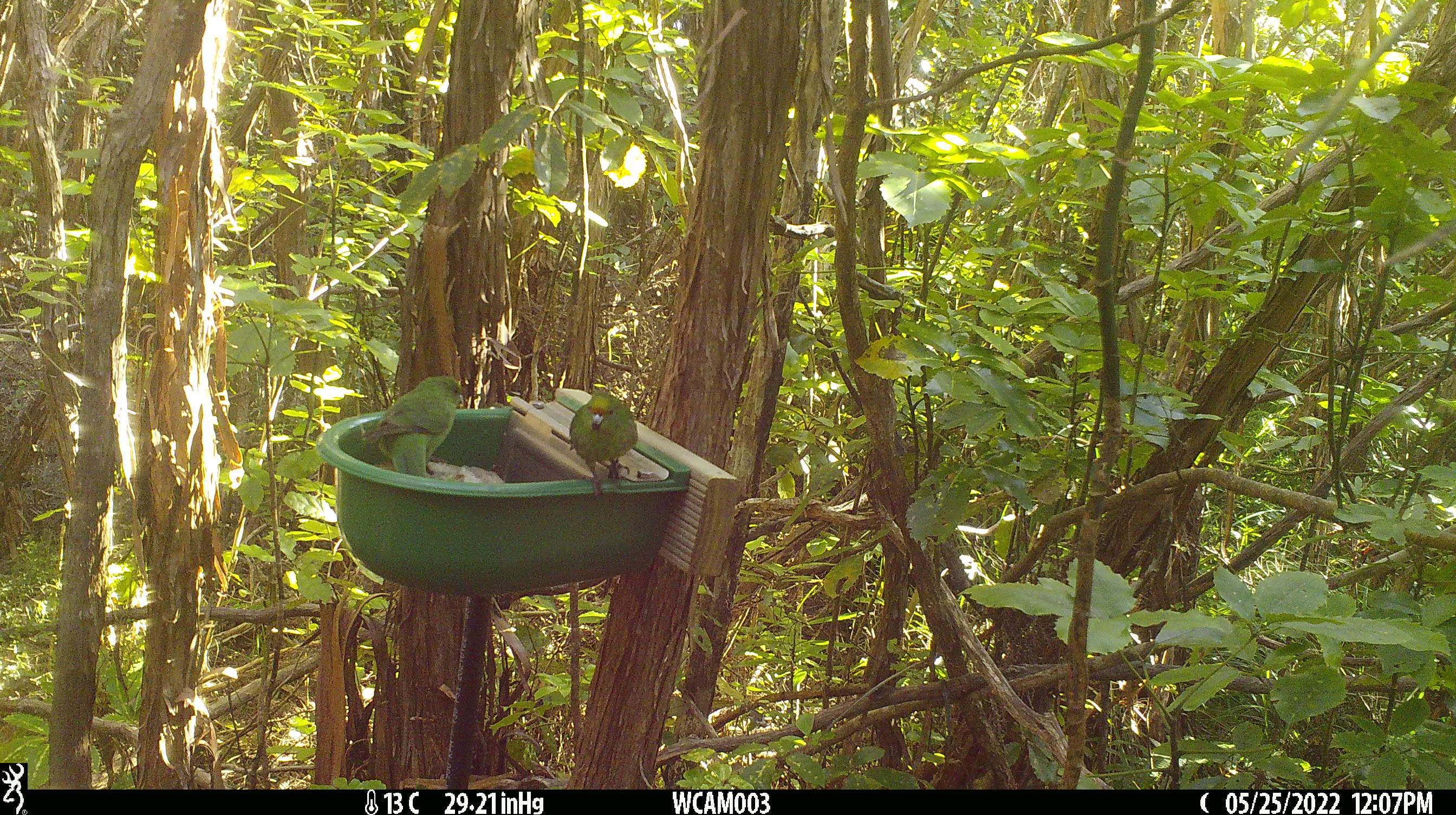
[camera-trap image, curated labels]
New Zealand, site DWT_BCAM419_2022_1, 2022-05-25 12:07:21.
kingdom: Animalia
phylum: Chordata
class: Aves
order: Psittaciformes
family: Psittaculidae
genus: Cyanoramphus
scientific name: Cyanoramphus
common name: parakeet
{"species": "parakeet (Cyanoramphus)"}